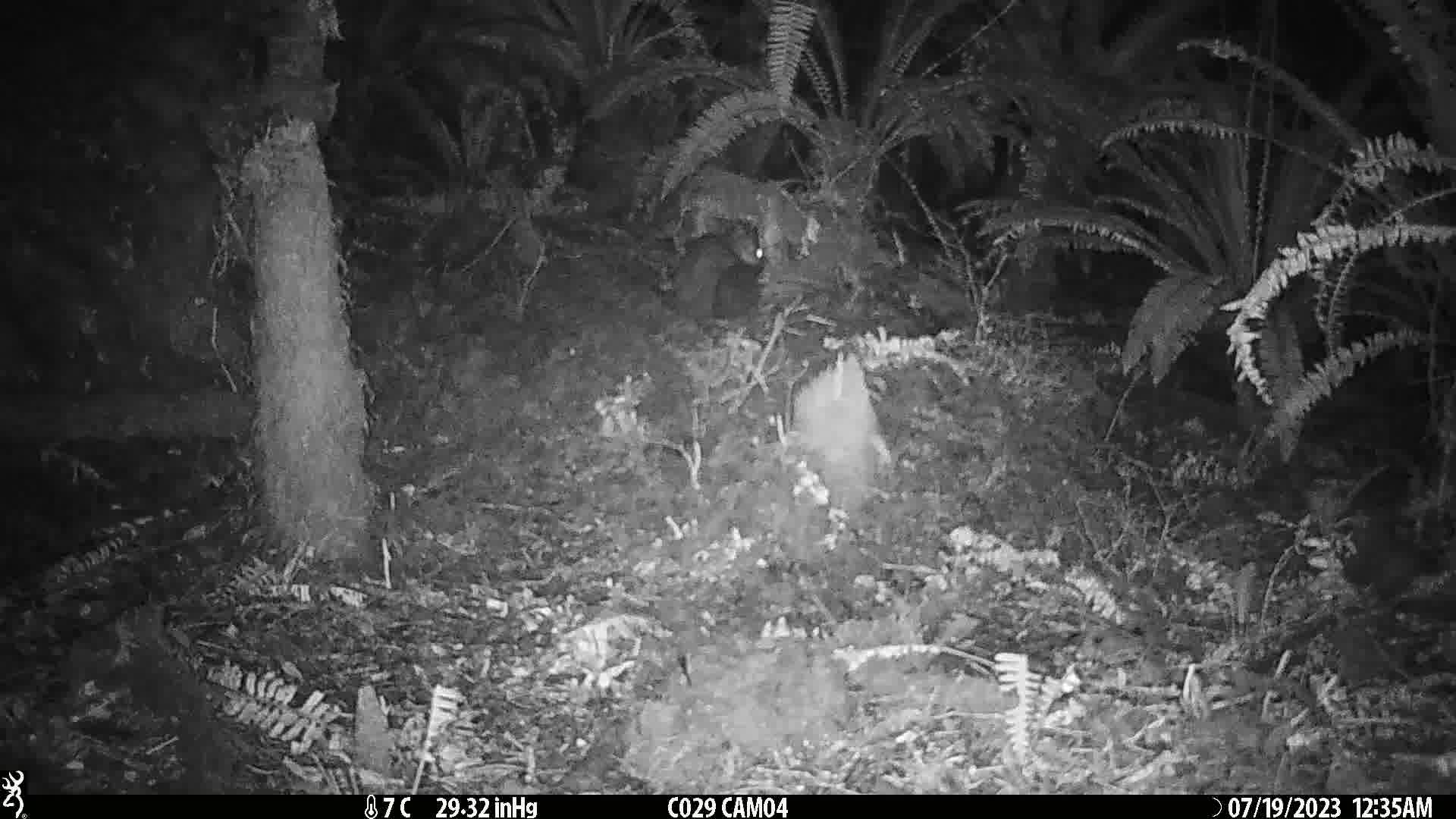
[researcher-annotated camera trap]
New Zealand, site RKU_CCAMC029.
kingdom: Animalia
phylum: Chordata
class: Mammalia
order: Diprotodontia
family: Phalangeridae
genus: Trichosurus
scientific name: Trichosurus vulpecula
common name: common brushtail possum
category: possum